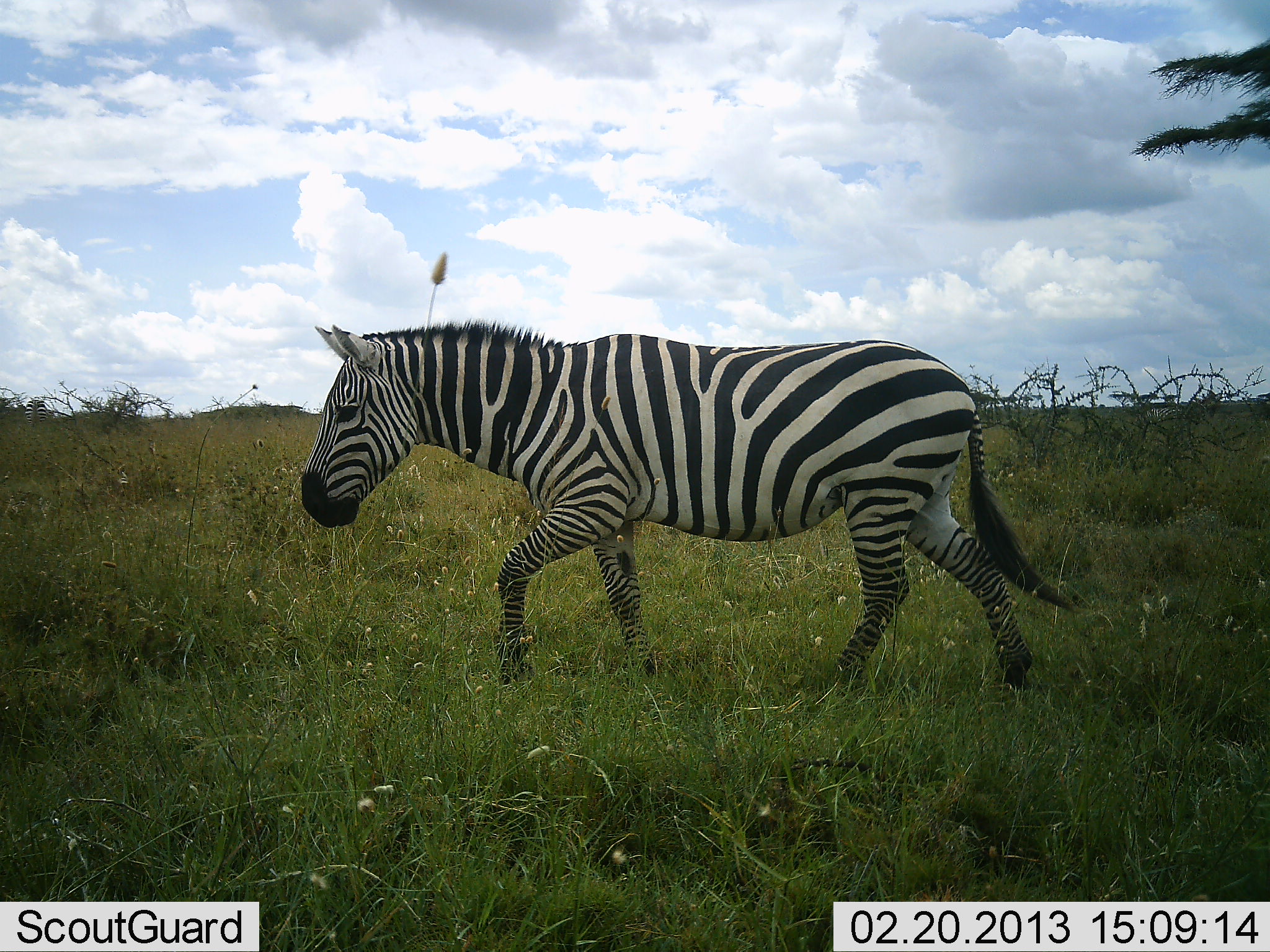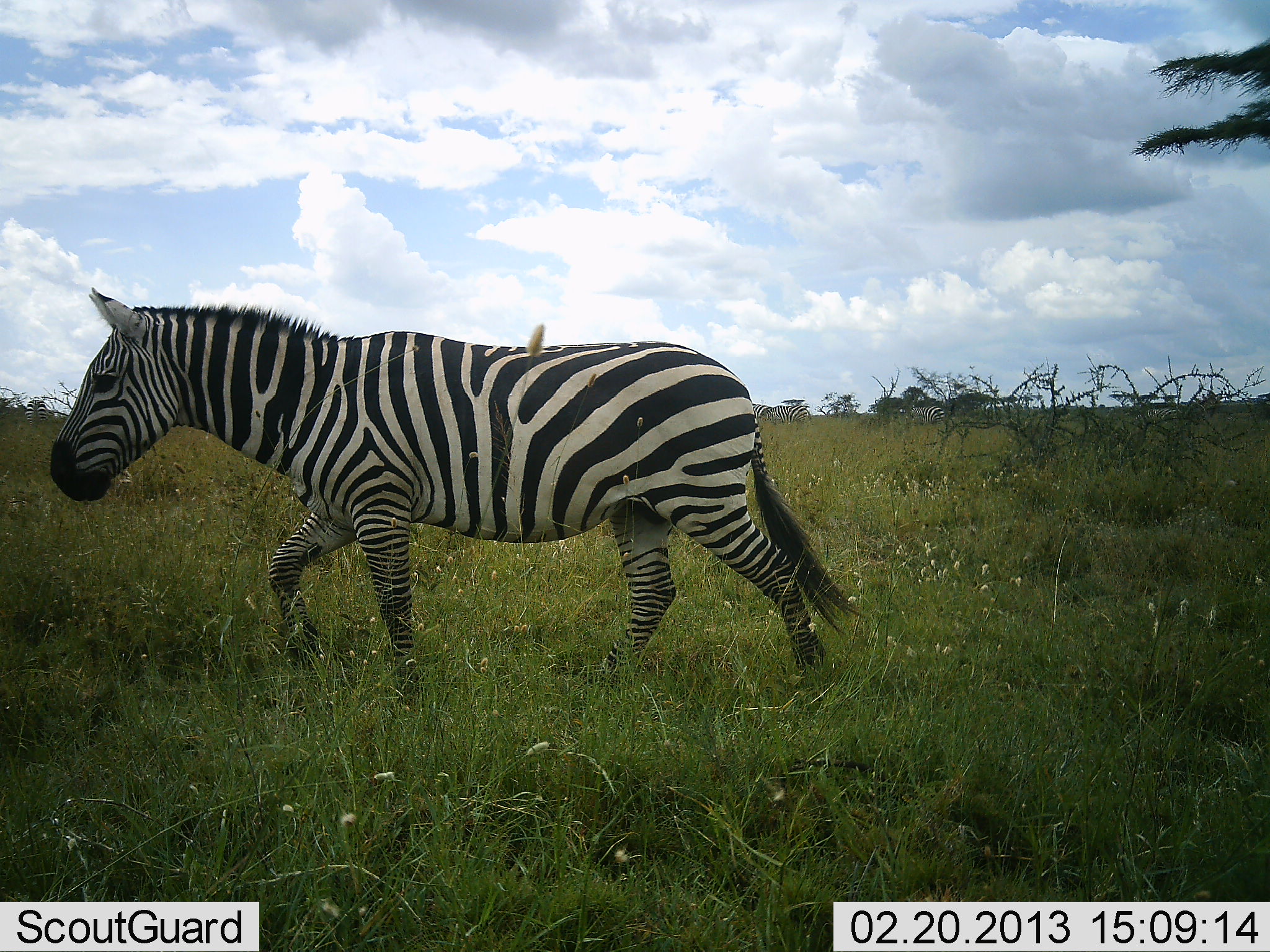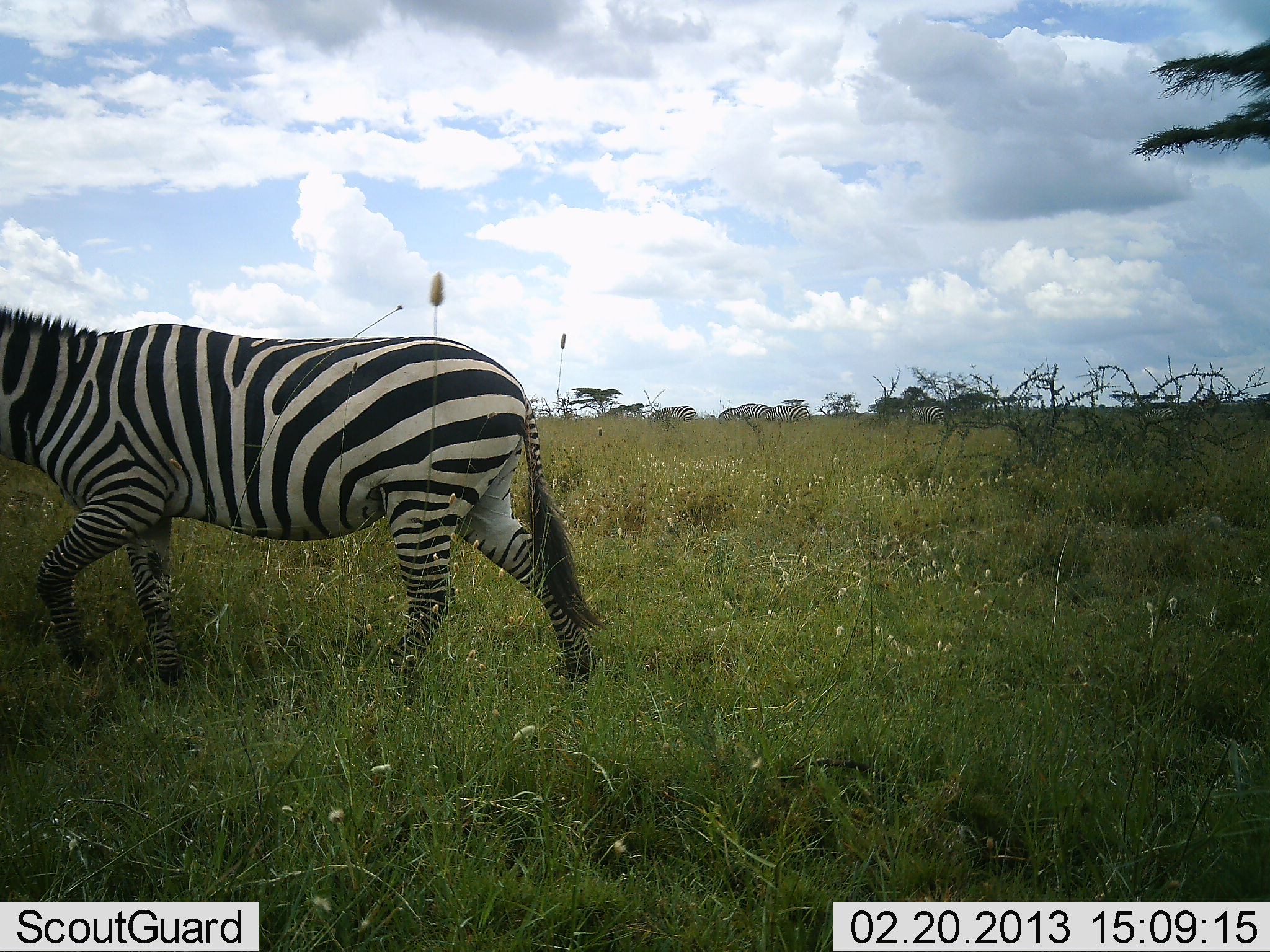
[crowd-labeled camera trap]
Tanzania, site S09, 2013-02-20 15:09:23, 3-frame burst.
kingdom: Animalia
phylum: Chordata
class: Mammalia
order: Perissodactyla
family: Equidae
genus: Equus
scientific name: Equus quagga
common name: plains zebra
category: zebra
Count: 1.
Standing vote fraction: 3%.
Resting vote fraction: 0%.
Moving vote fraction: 100%.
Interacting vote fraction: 0%.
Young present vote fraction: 0%.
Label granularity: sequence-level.